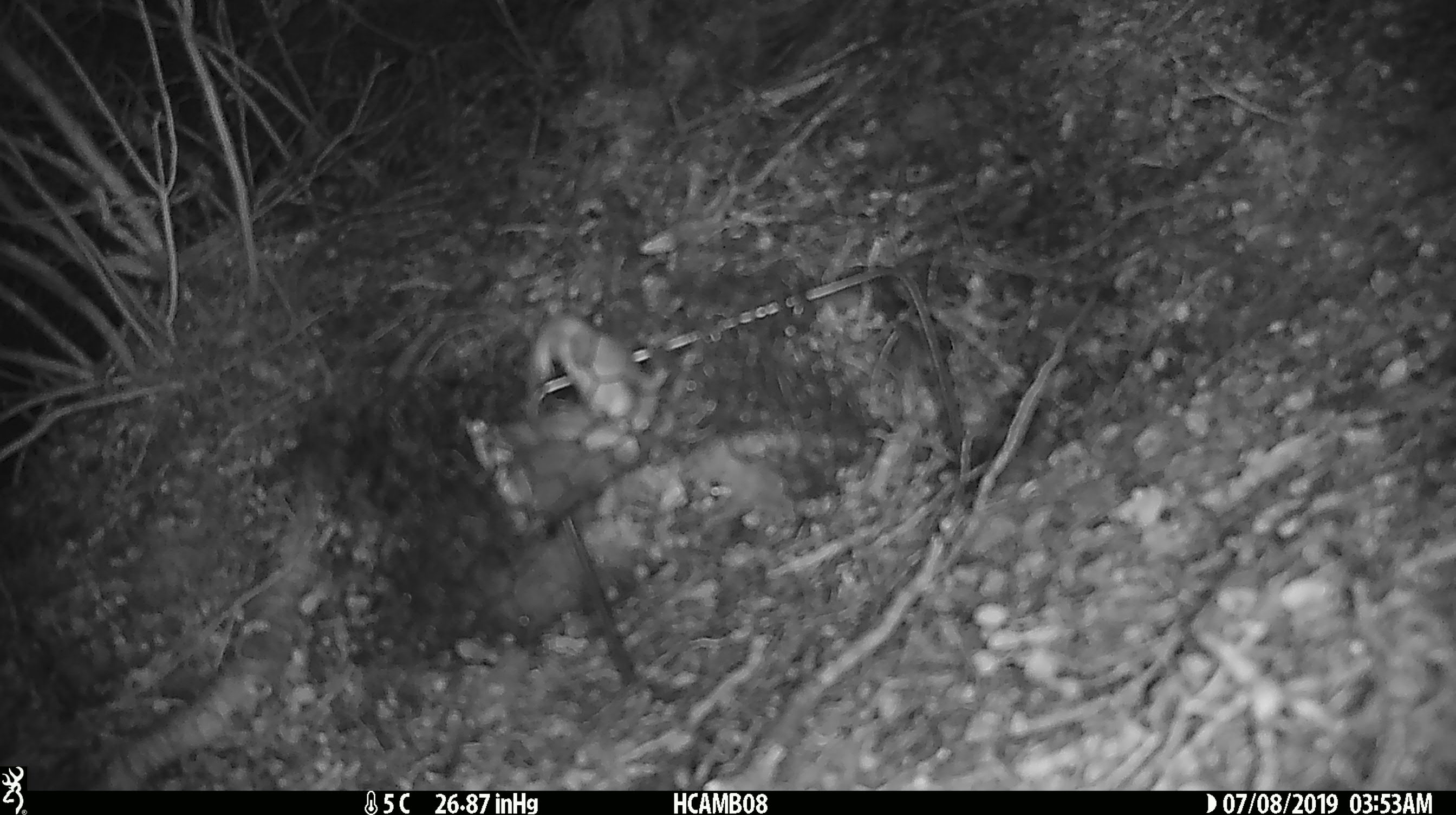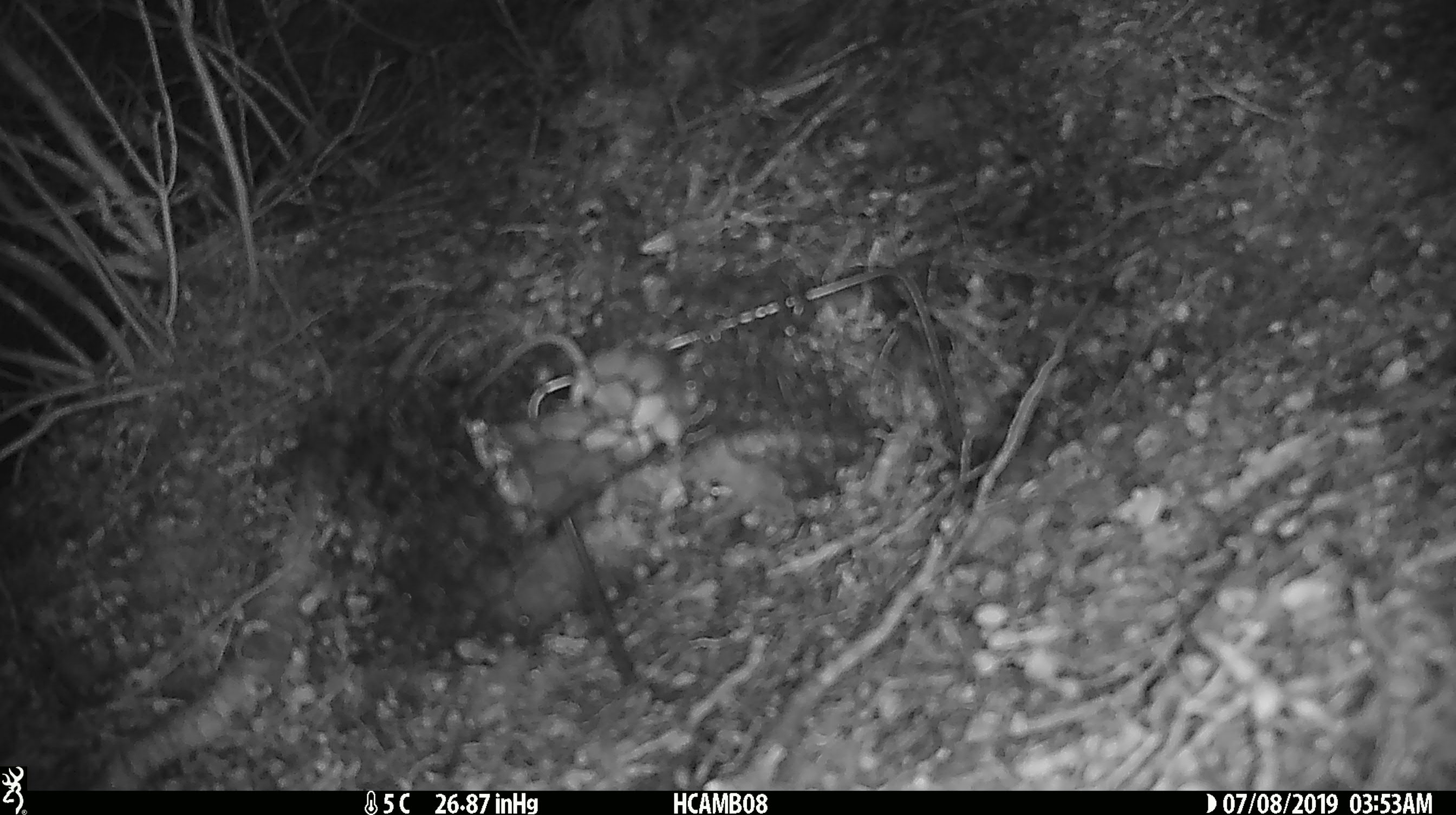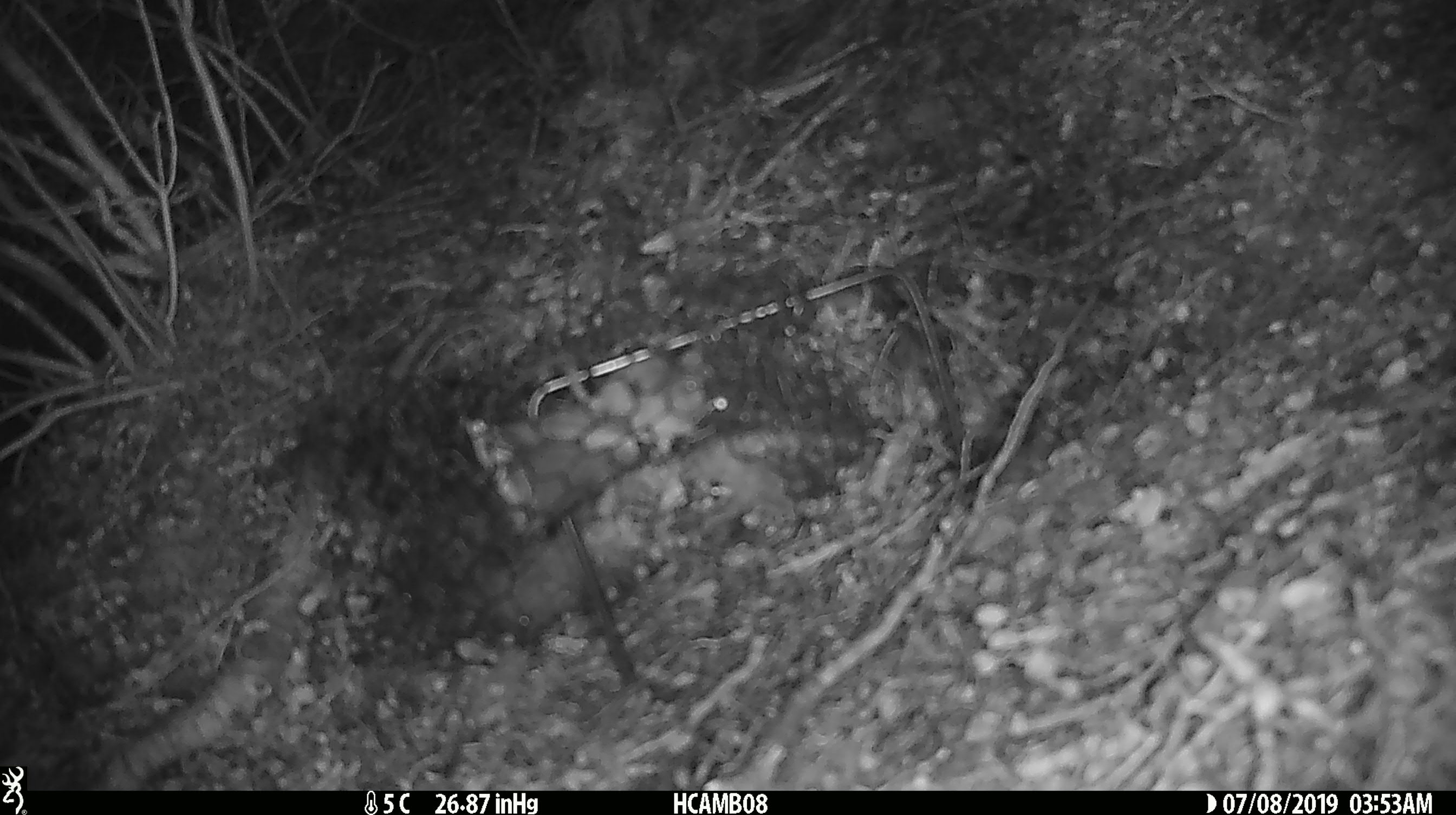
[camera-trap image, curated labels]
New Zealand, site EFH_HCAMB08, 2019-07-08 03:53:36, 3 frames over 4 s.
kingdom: Animalia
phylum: Chordata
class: Mammalia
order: Rodentia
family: Muridae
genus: Mus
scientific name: Mus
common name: mouse